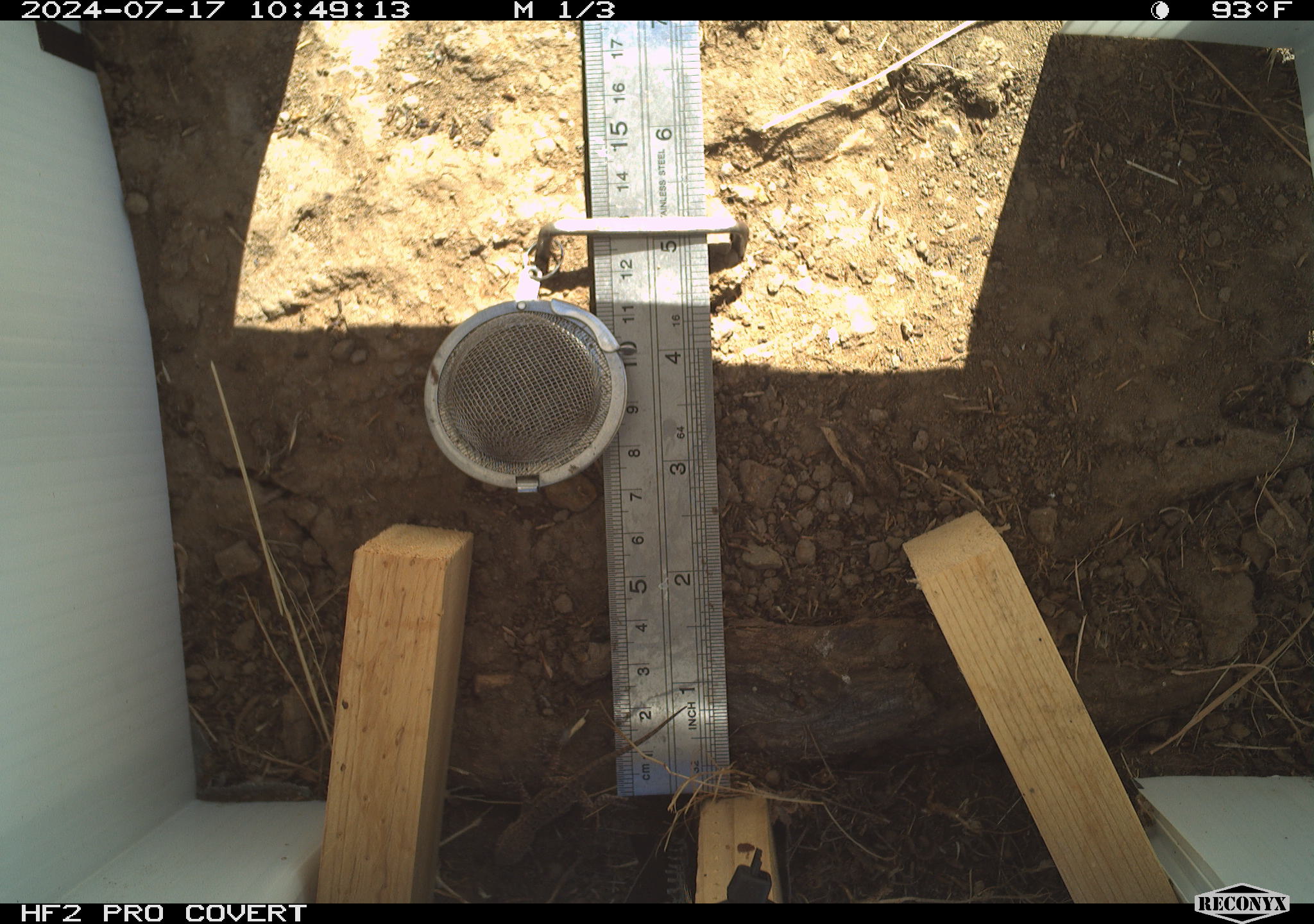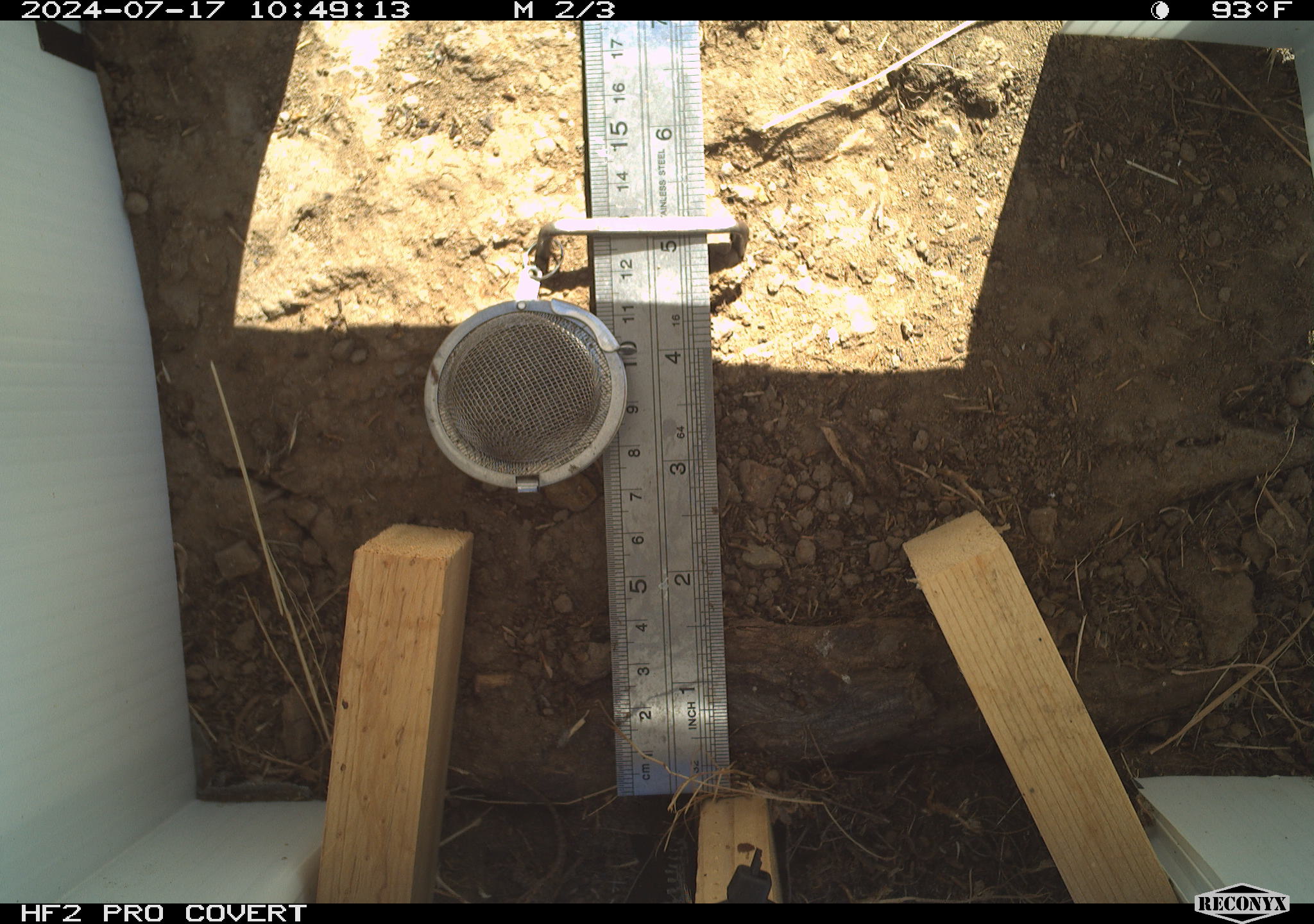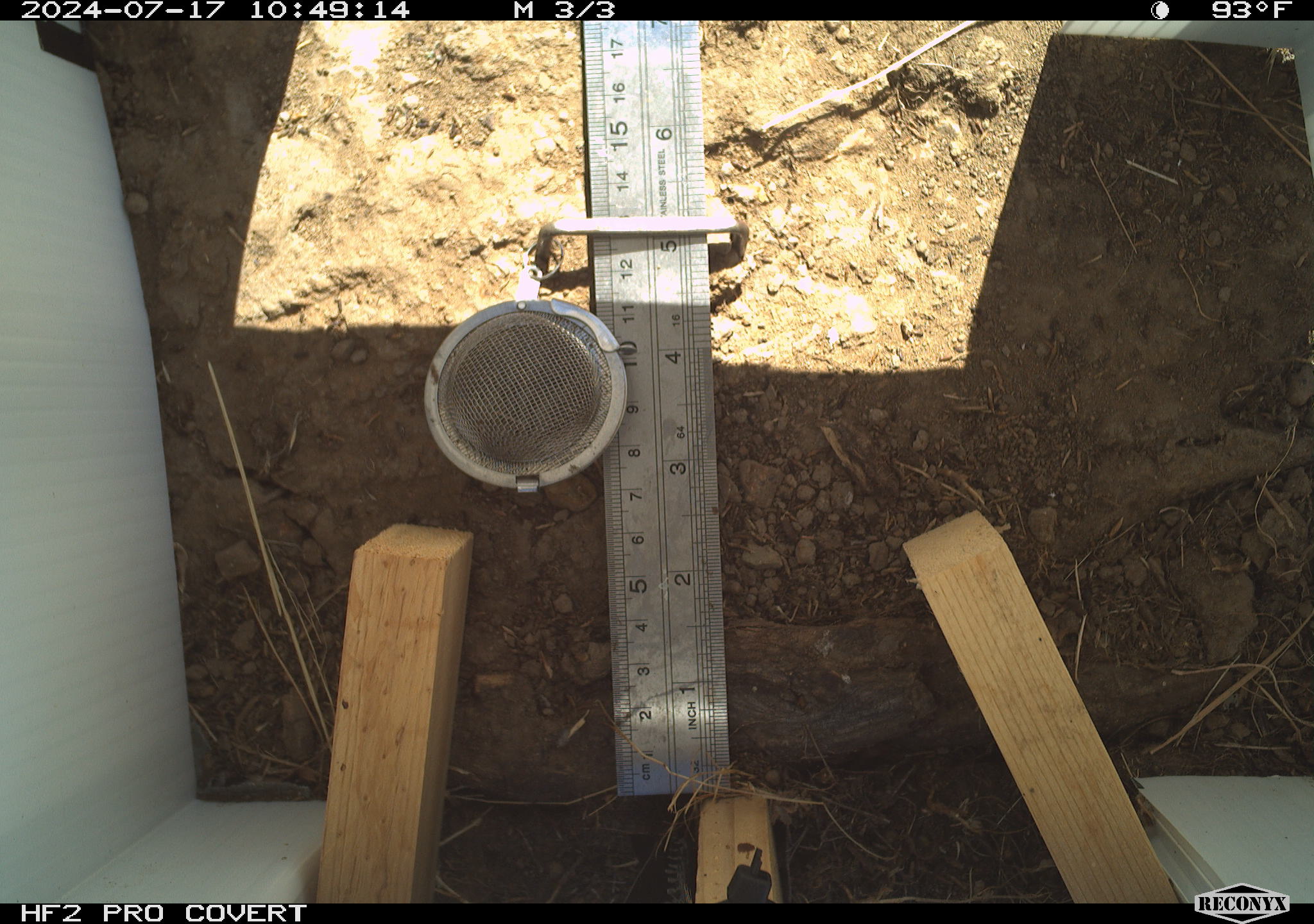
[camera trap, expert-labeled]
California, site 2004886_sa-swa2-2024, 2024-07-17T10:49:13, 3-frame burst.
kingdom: Animalia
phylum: Chordata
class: Reptilia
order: Squamata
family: Phrynosomatidae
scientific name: Phrynosomatidae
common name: phrynosomatid lizards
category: phrynosomatidae family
Phrynosomatidae family (phrynosomatid lizards) (Phrynosomatidae).